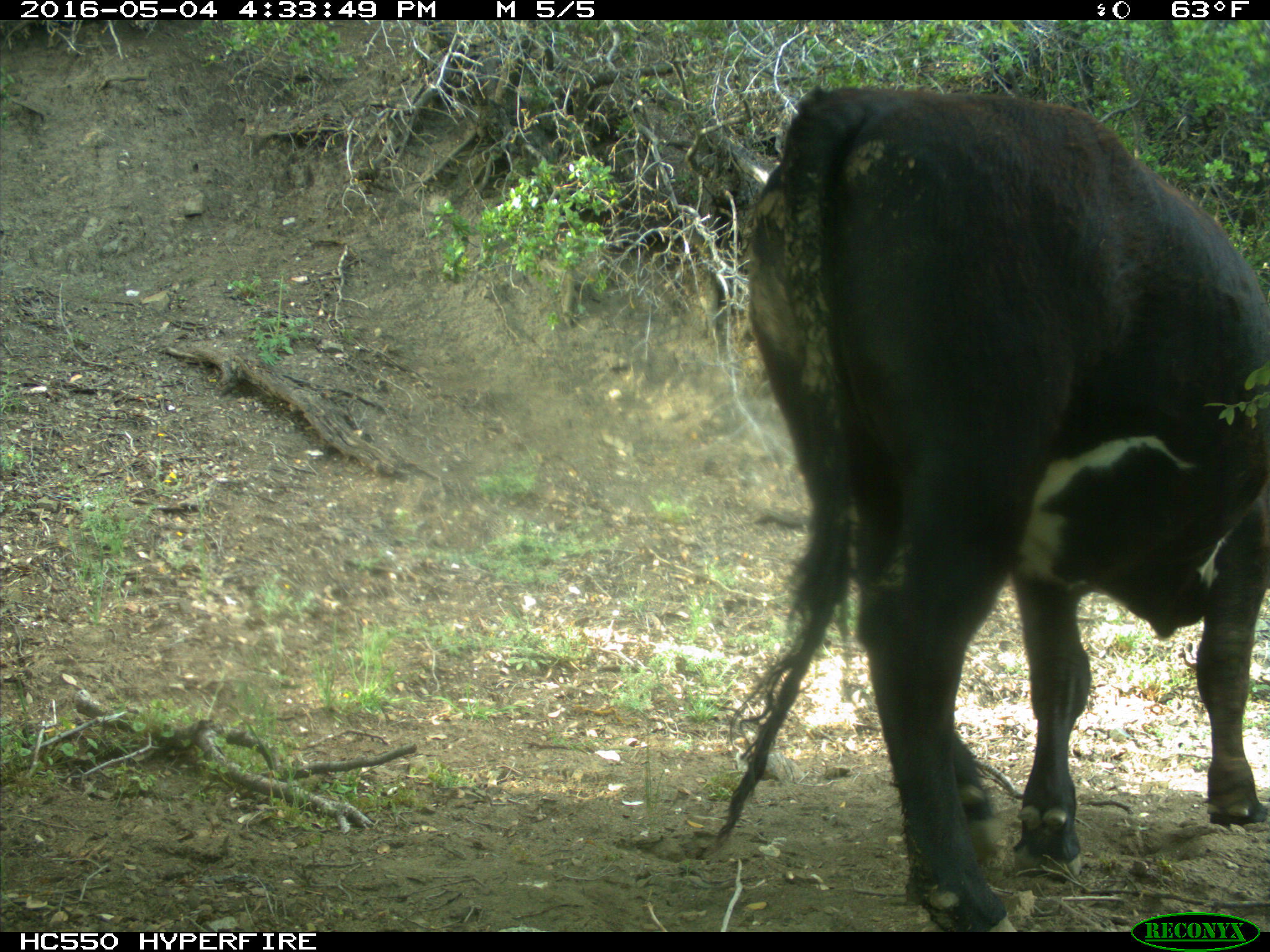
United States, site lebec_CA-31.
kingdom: Animalia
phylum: Chordata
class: Mammalia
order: Artiodactyla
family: Bovidae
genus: Bos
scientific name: Bos taurus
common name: domestic cow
Bos taurus (domestic cow).